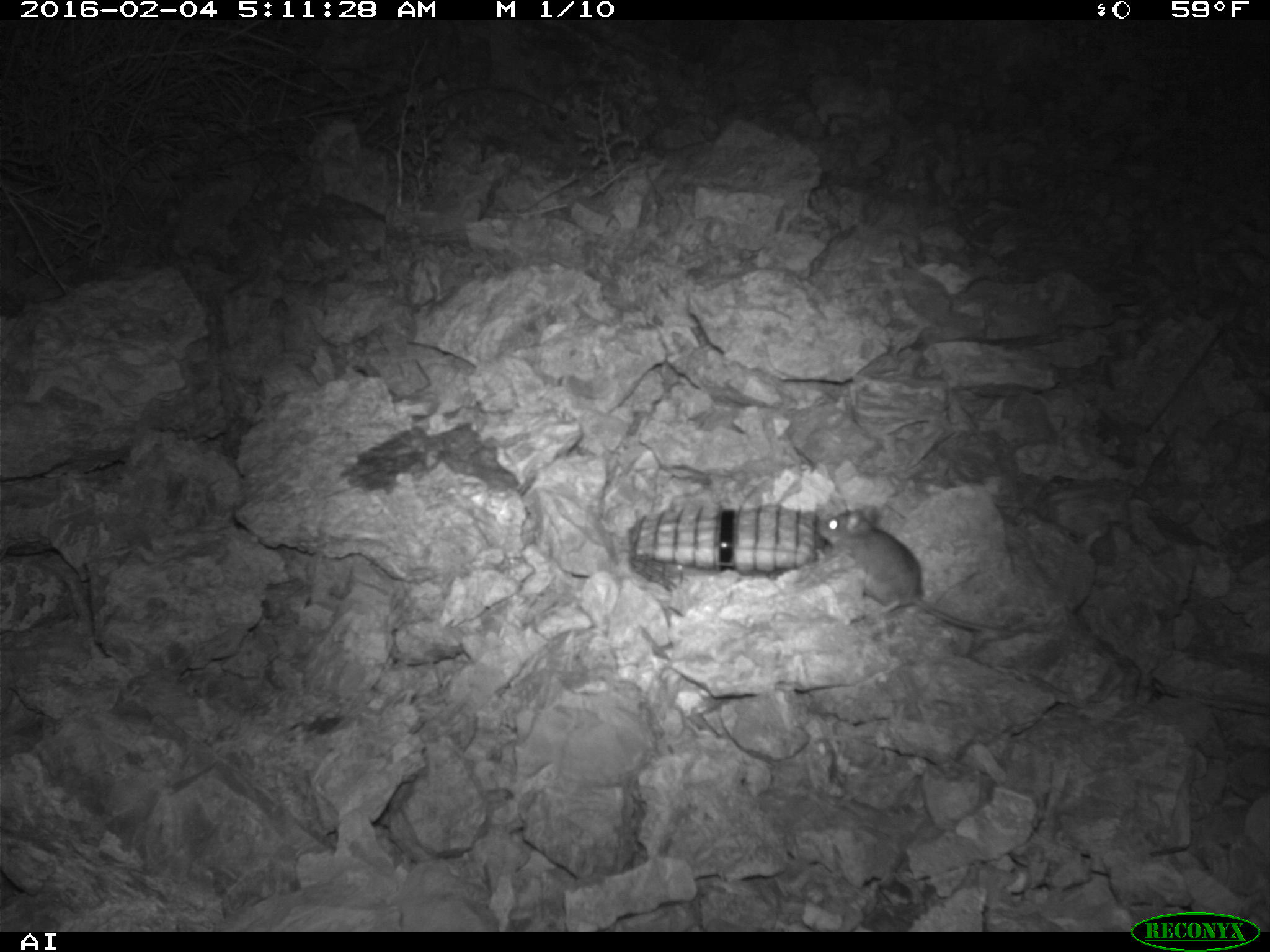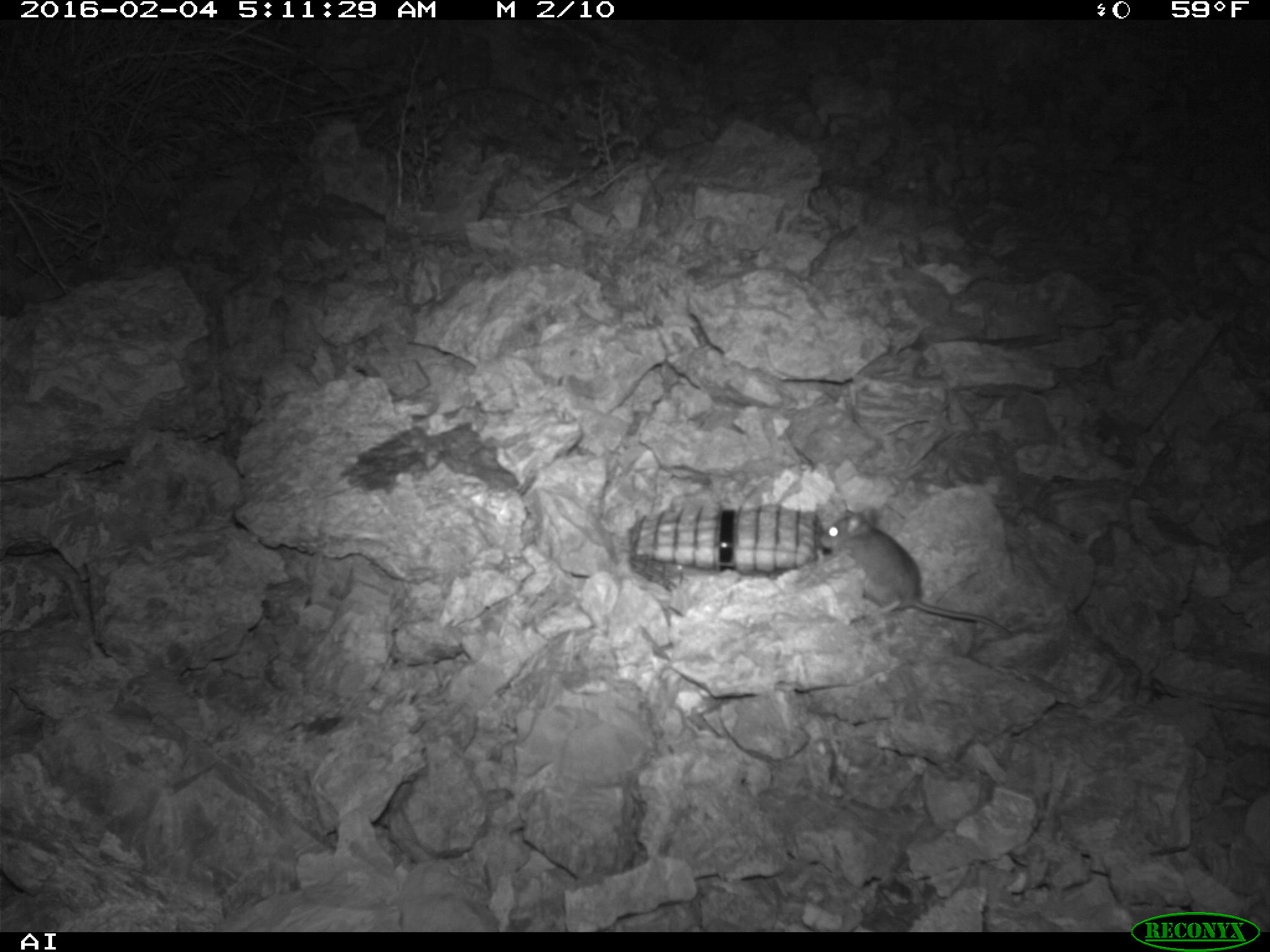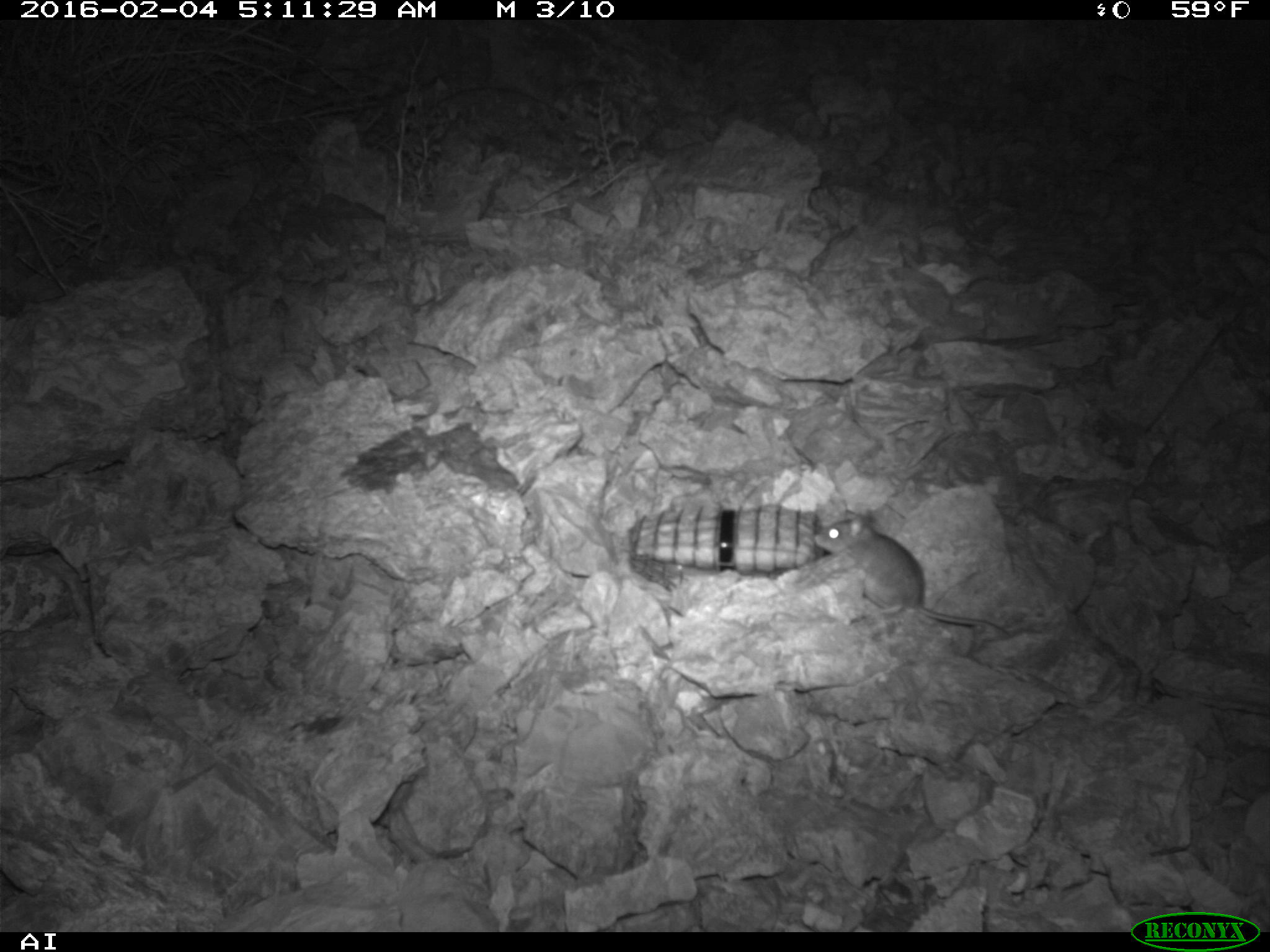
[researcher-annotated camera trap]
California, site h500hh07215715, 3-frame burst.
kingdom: Animalia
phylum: Chordata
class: Mammalia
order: Rodentia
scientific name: Rodentia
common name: rodent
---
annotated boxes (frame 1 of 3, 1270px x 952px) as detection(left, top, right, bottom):
rodent: detection(815, 504, 1014, 634)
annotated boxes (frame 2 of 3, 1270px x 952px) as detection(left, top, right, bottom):
rodent: detection(817, 498, 1023, 635)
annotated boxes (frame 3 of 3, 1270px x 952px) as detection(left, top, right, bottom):
rodent: detection(814, 508, 1014, 638)